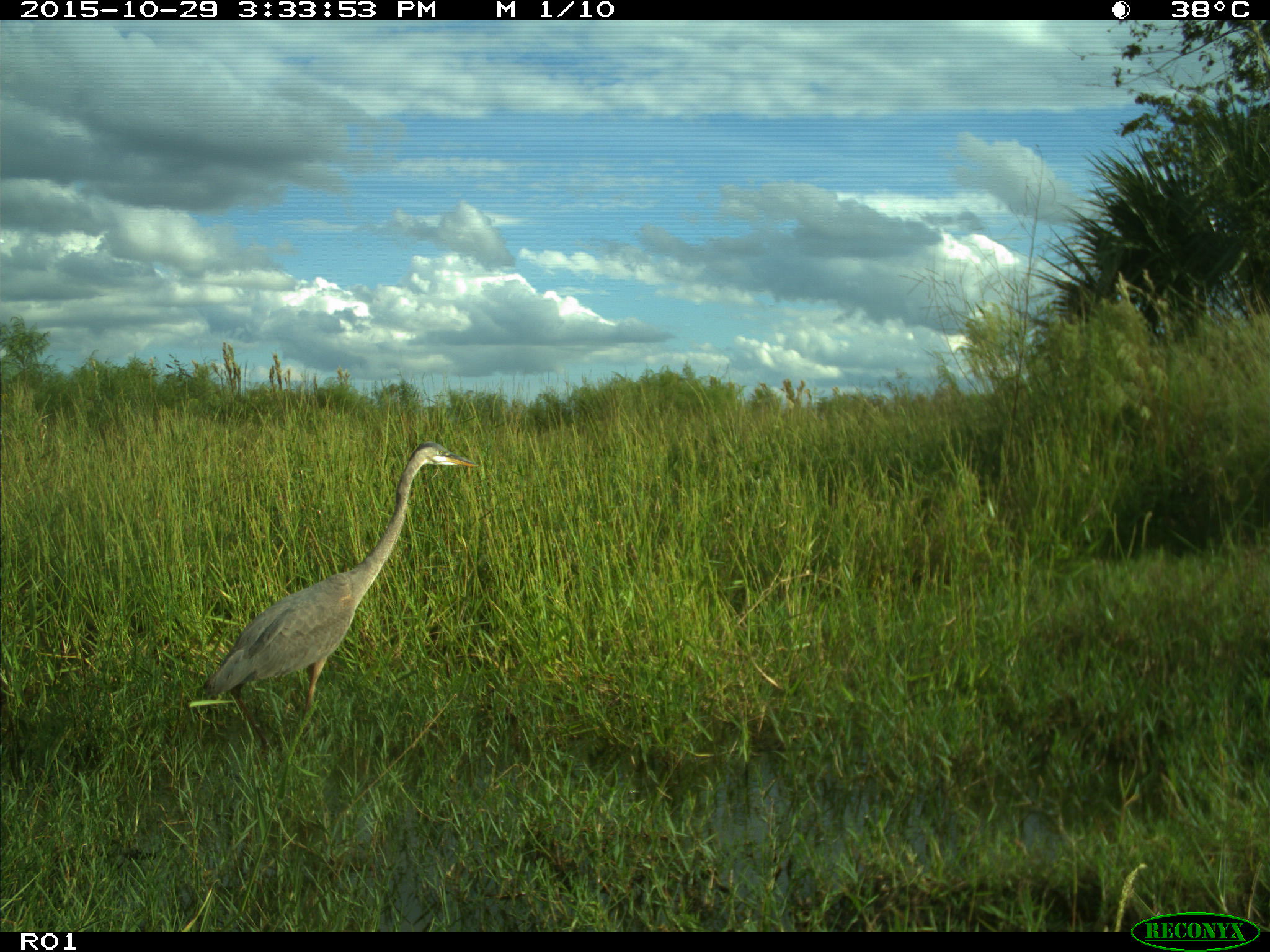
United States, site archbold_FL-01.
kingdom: Animalia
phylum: Chordata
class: Aves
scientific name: Aves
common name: birds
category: unidentified bird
Unidentified bird (birds) (Aves).